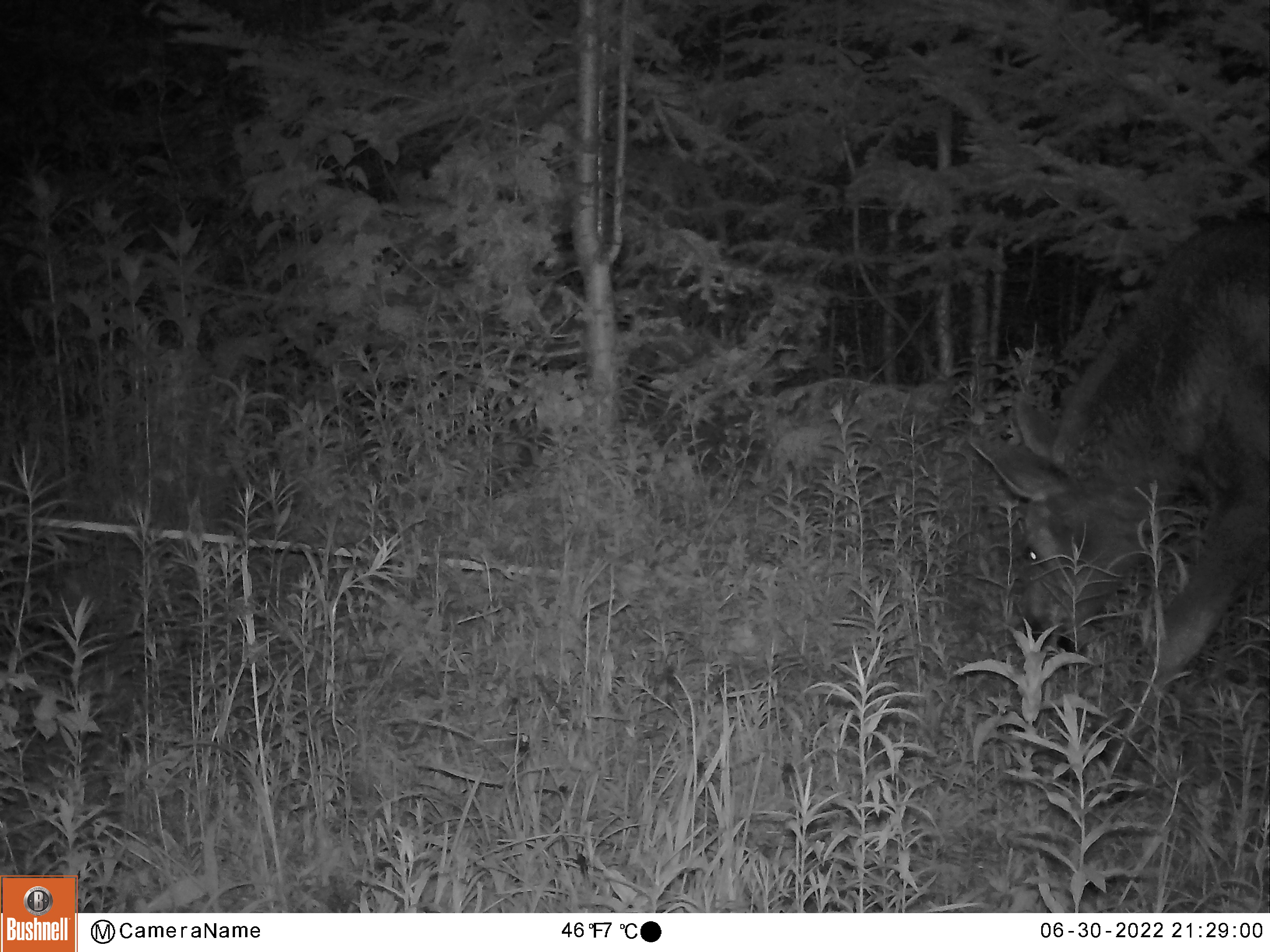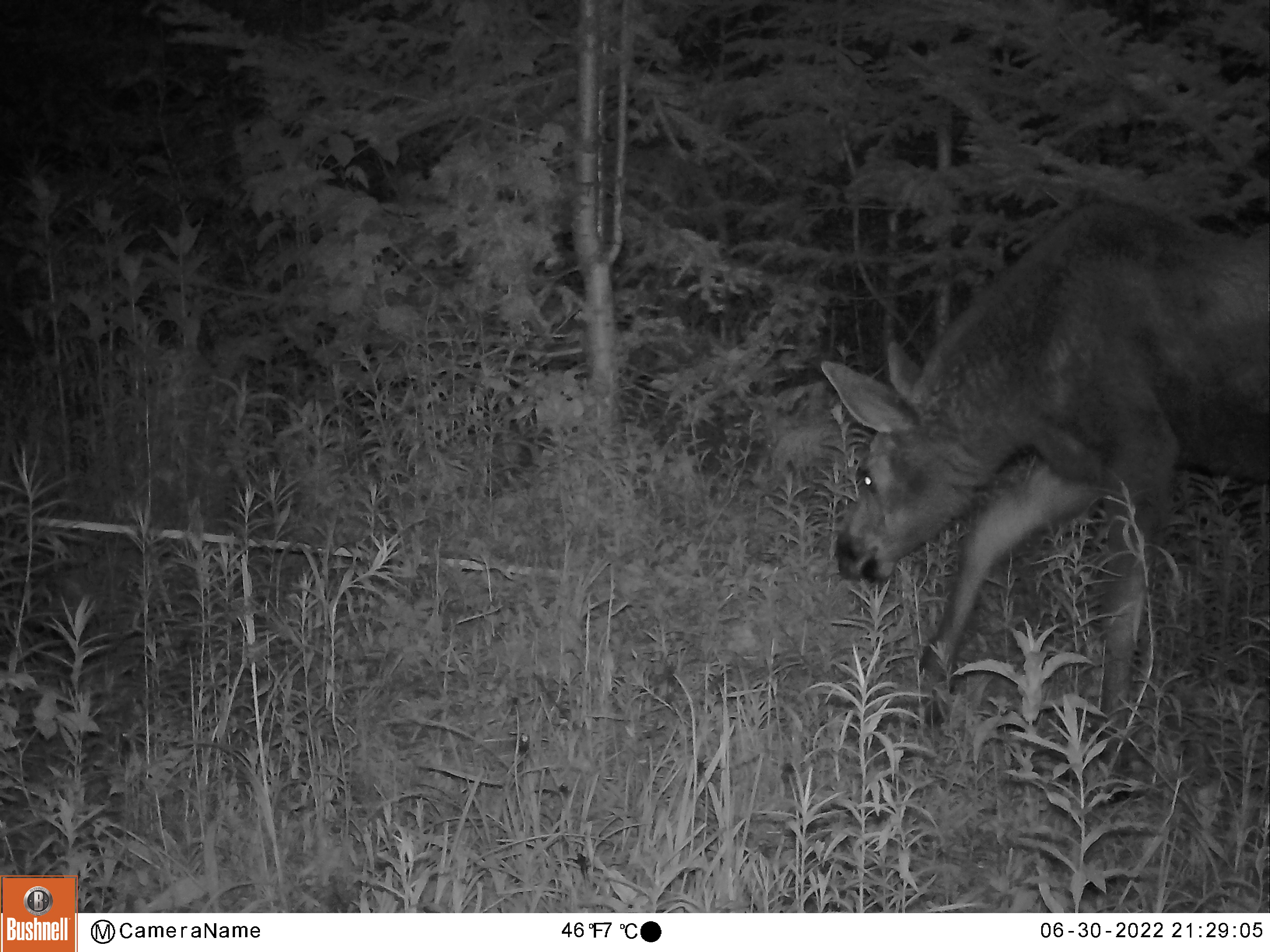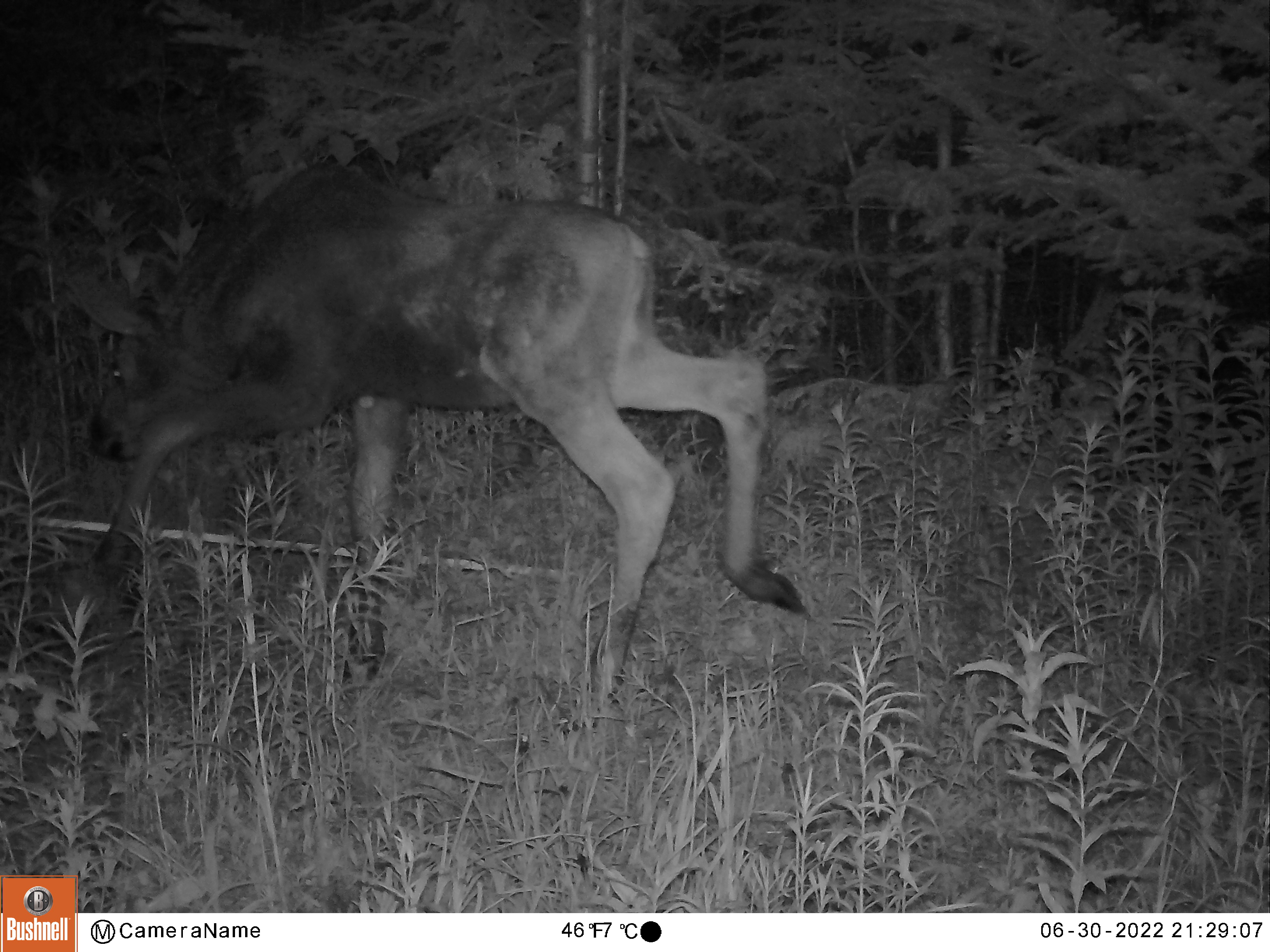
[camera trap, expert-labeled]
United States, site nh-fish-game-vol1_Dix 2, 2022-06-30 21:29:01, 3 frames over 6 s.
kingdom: Animalia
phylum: Chordata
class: Mammalia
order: Artiodactyla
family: Cervidae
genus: Alces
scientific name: Alces alces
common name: moose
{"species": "moose (Alces alces)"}